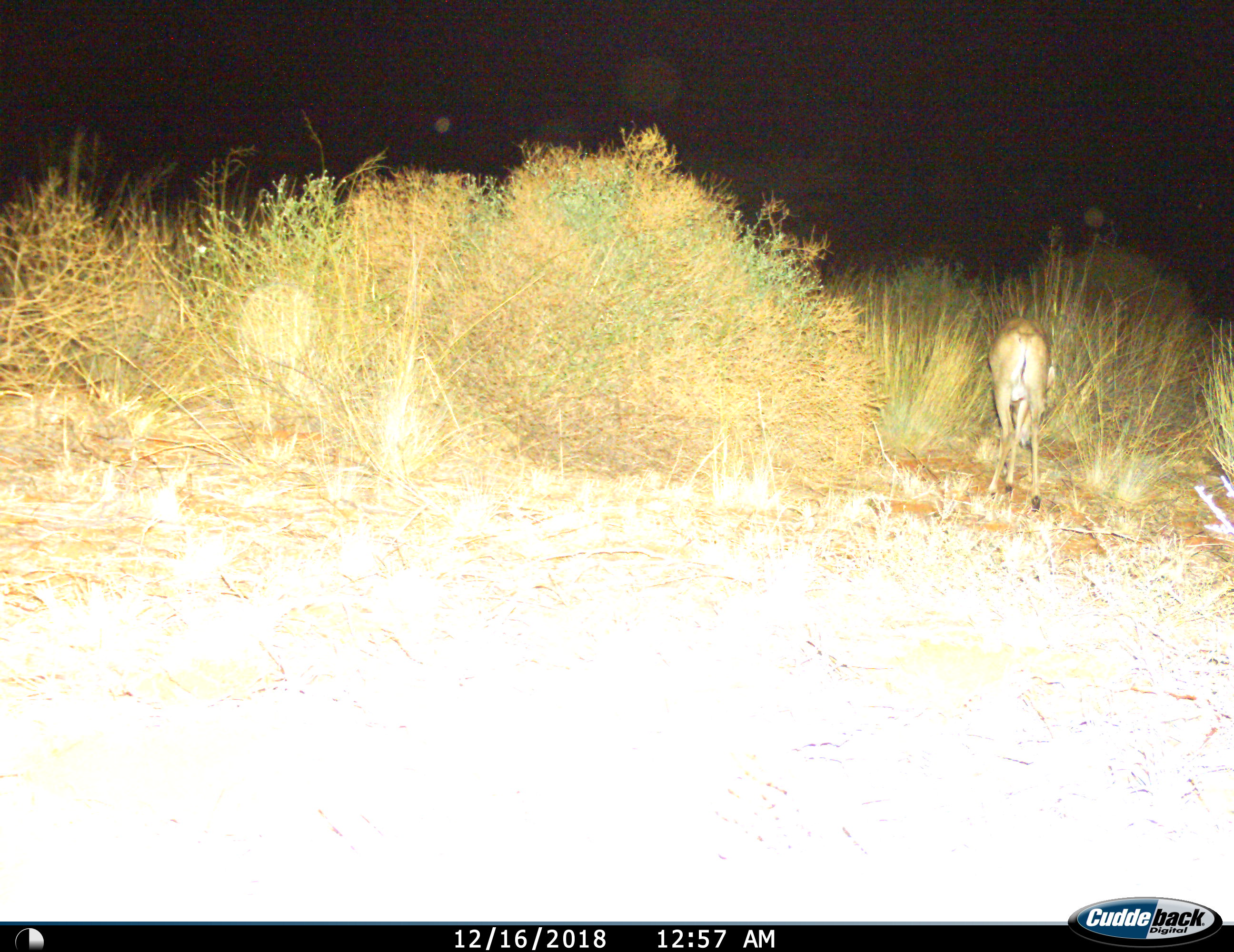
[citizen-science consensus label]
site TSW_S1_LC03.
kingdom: Animalia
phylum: Chordata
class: Mammalia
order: Artiodactyla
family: Bovidae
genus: Sylvicapra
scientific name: Sylvicapra grimmia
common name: common duiker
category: duikercommongrey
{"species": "duikercommongrey (common duiker) (Sylvicapra grimmia)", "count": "1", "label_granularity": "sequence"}